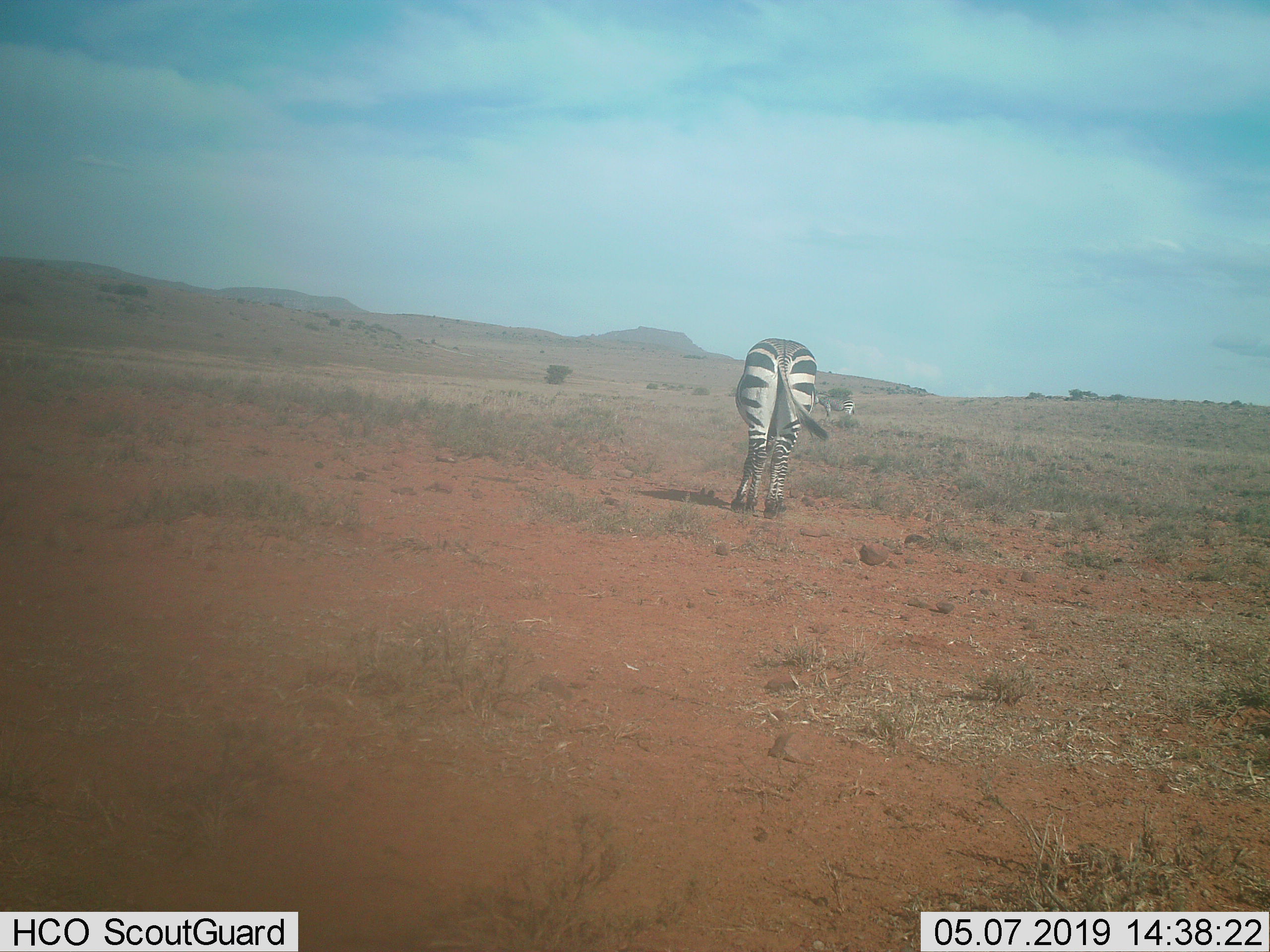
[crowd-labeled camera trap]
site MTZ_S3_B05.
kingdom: Animalia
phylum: Chordata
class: Mammalia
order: Perissodactyla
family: Equidae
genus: Equus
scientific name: Equus zebra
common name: mountain zebra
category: zebramountain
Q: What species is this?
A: Zebramountain (mountain zebra) (Equus zebra).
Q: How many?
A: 2.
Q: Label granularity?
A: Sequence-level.